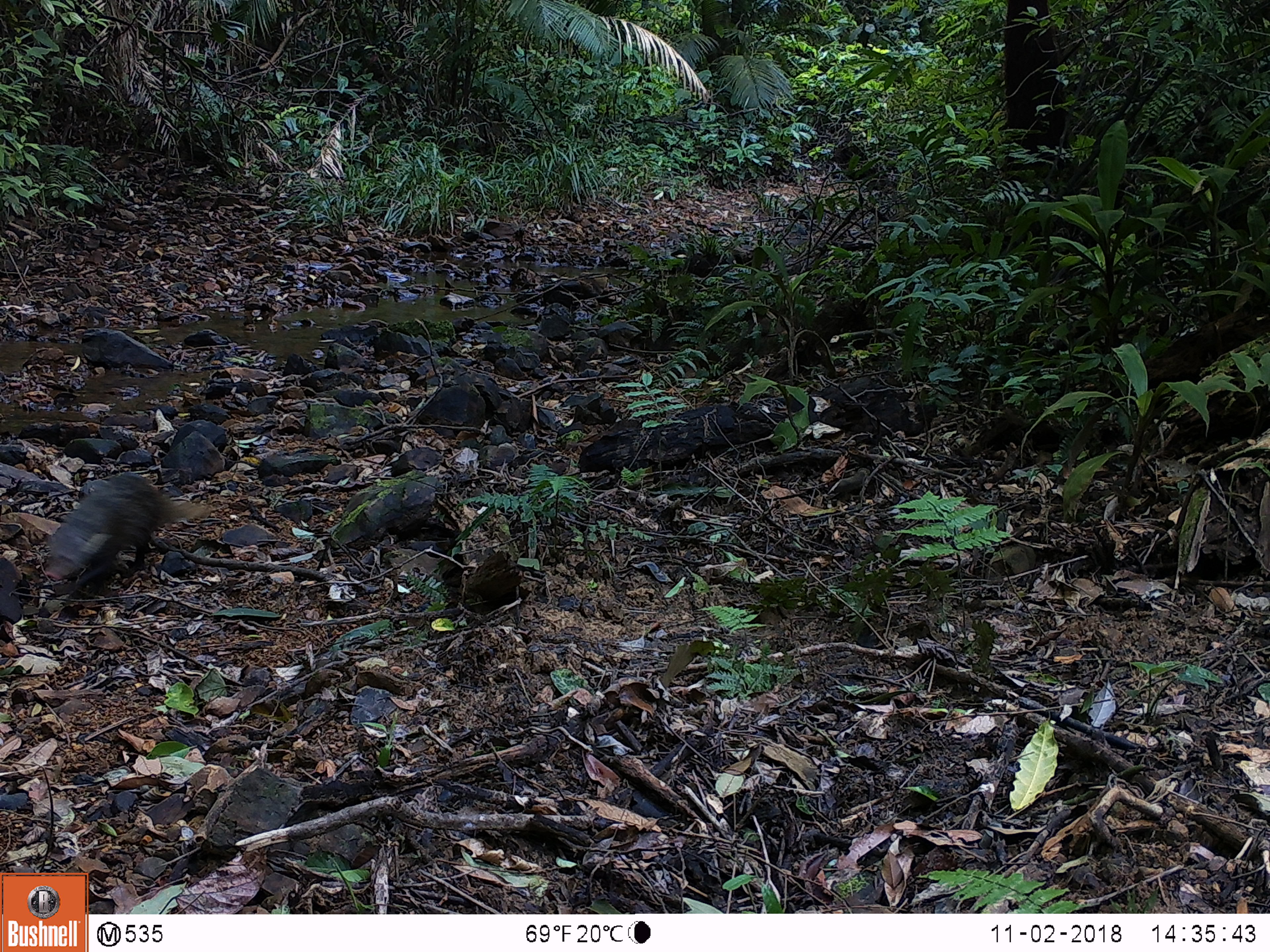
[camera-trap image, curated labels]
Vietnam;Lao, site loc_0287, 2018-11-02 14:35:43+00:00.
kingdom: Animalia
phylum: Chordata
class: Mammalia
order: Carnivora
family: Herpestidae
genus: Urva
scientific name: Urva urva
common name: crab-eating mongoose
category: crab eating mongoose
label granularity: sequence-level